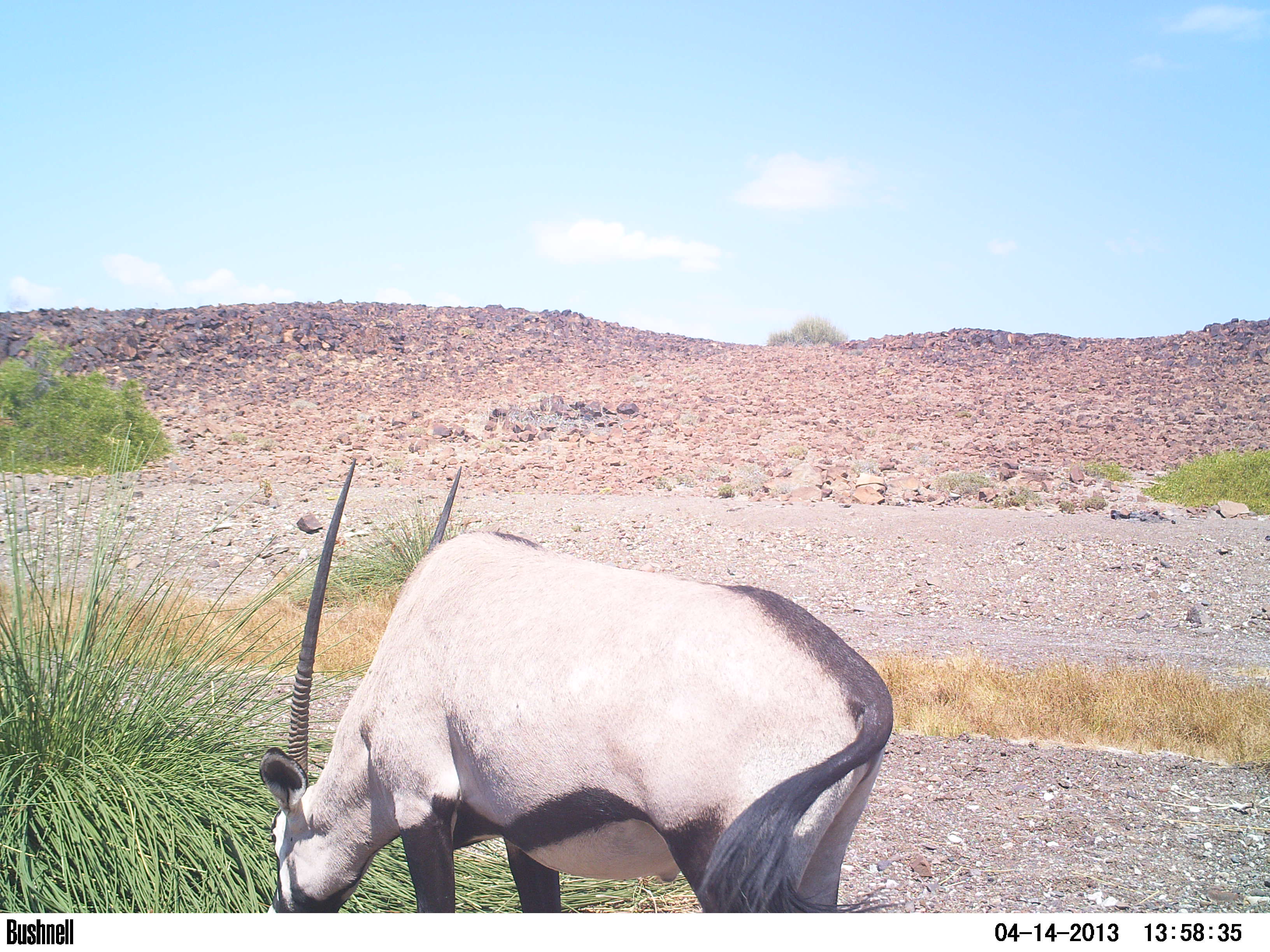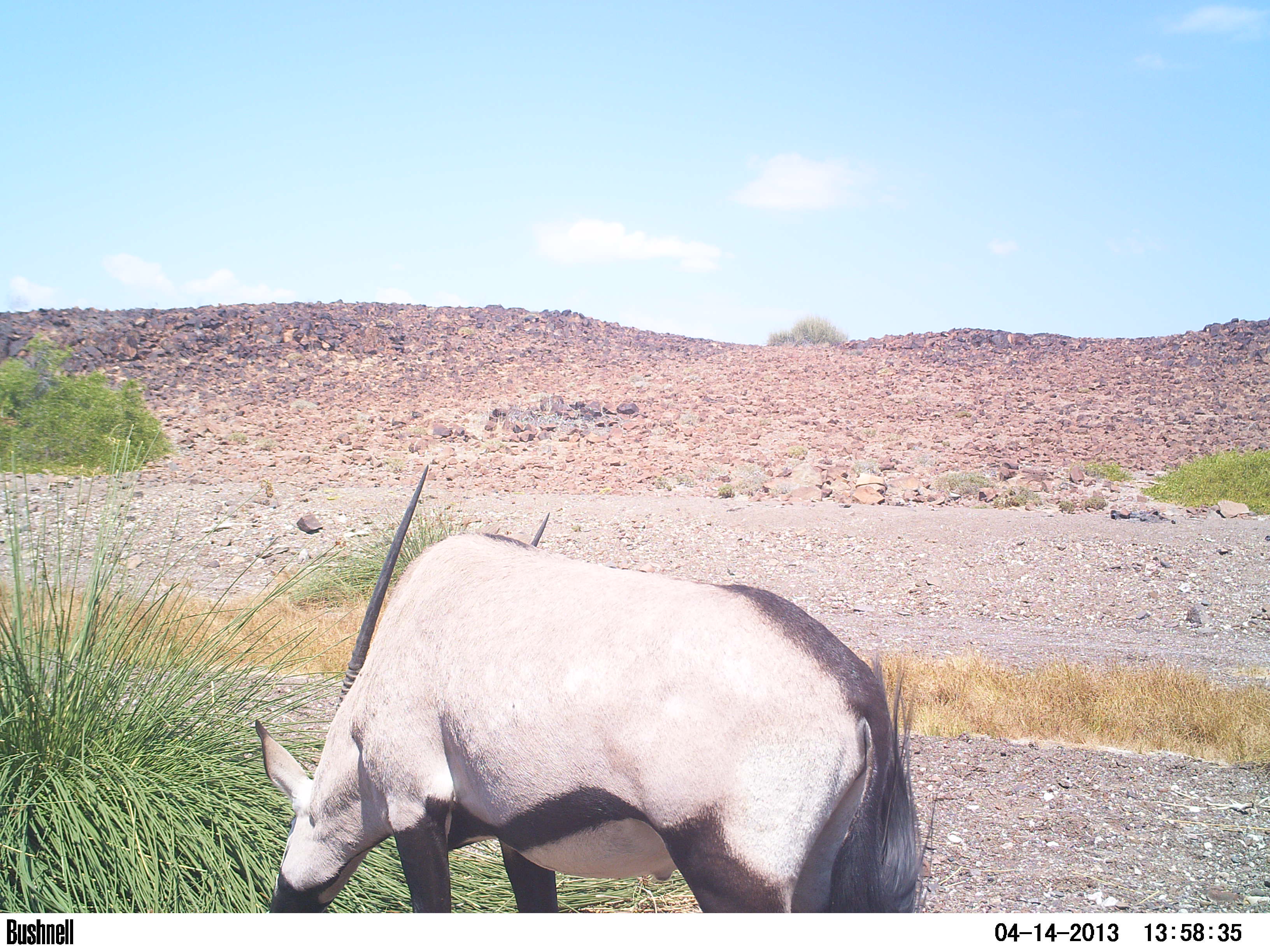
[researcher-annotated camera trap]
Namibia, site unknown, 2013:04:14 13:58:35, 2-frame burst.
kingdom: Animalia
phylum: Chordata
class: Mammalia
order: Artiodactyla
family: Bovidae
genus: Oryx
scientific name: Oryx gazella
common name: gemsbok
Oryx gazella (gemsbok).